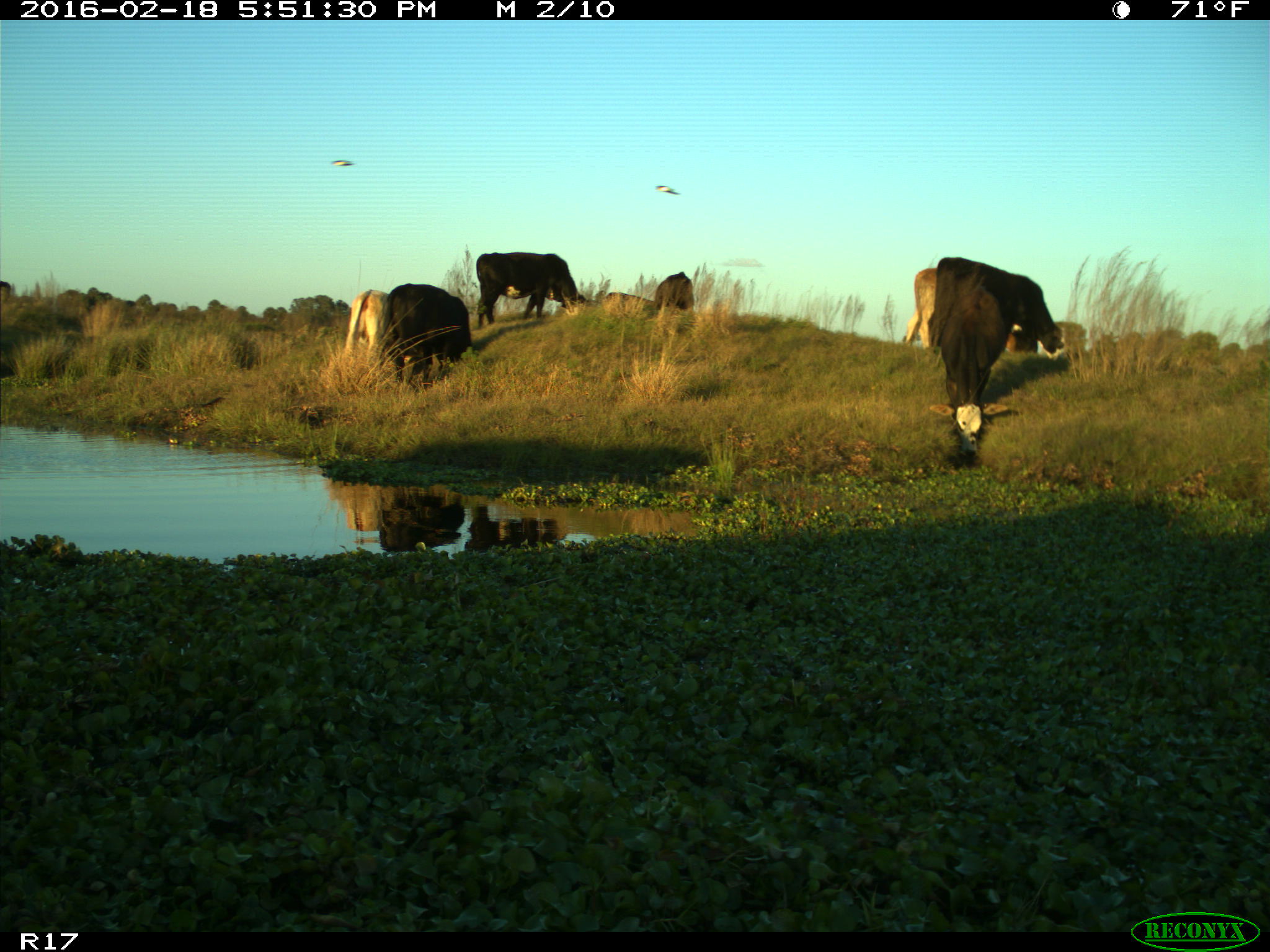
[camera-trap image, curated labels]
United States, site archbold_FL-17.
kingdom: Animalia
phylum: Chordata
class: Mammalia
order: Artiodactyla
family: Bovidae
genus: Bos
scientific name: Bos taurus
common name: domestic cow